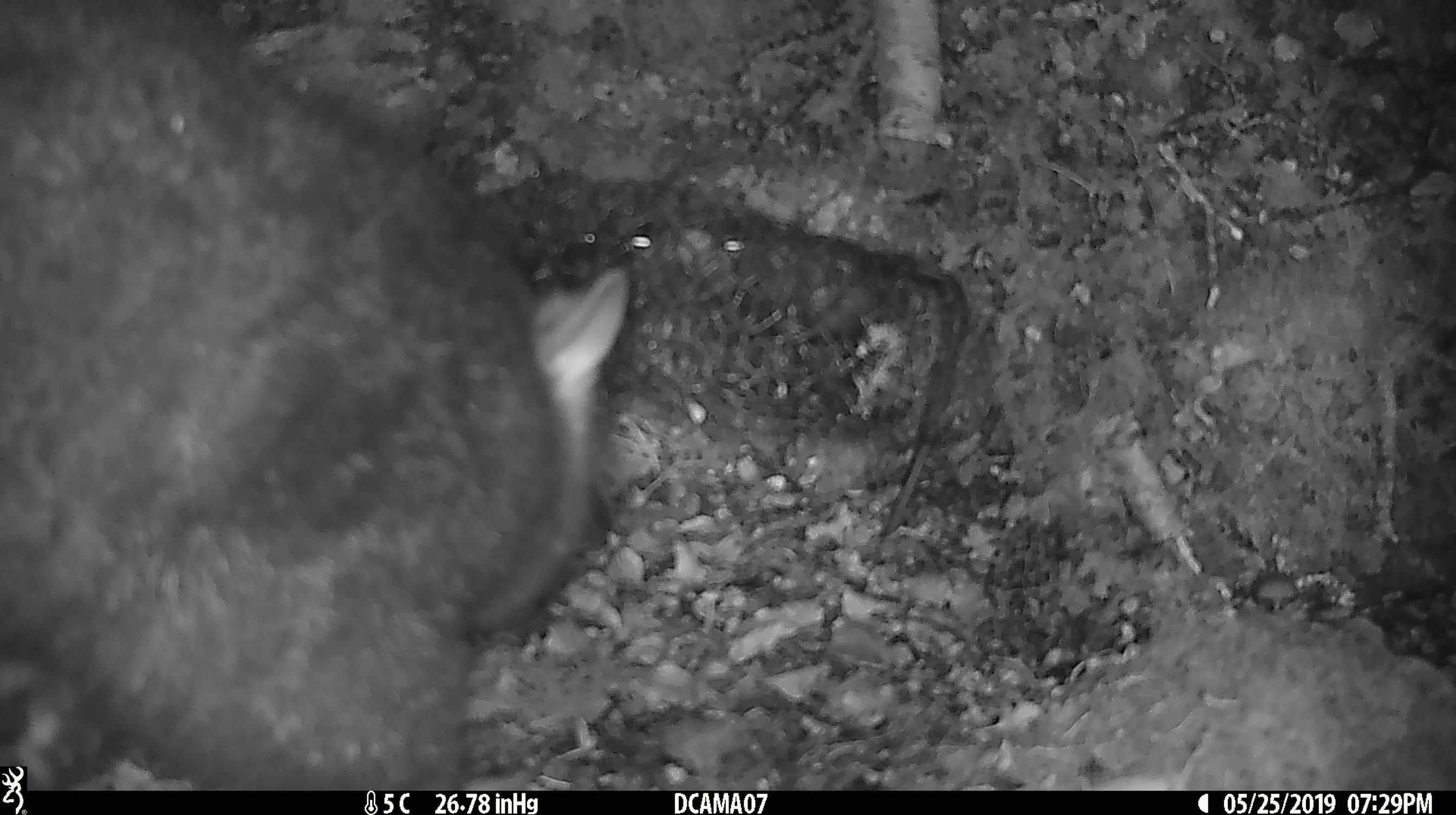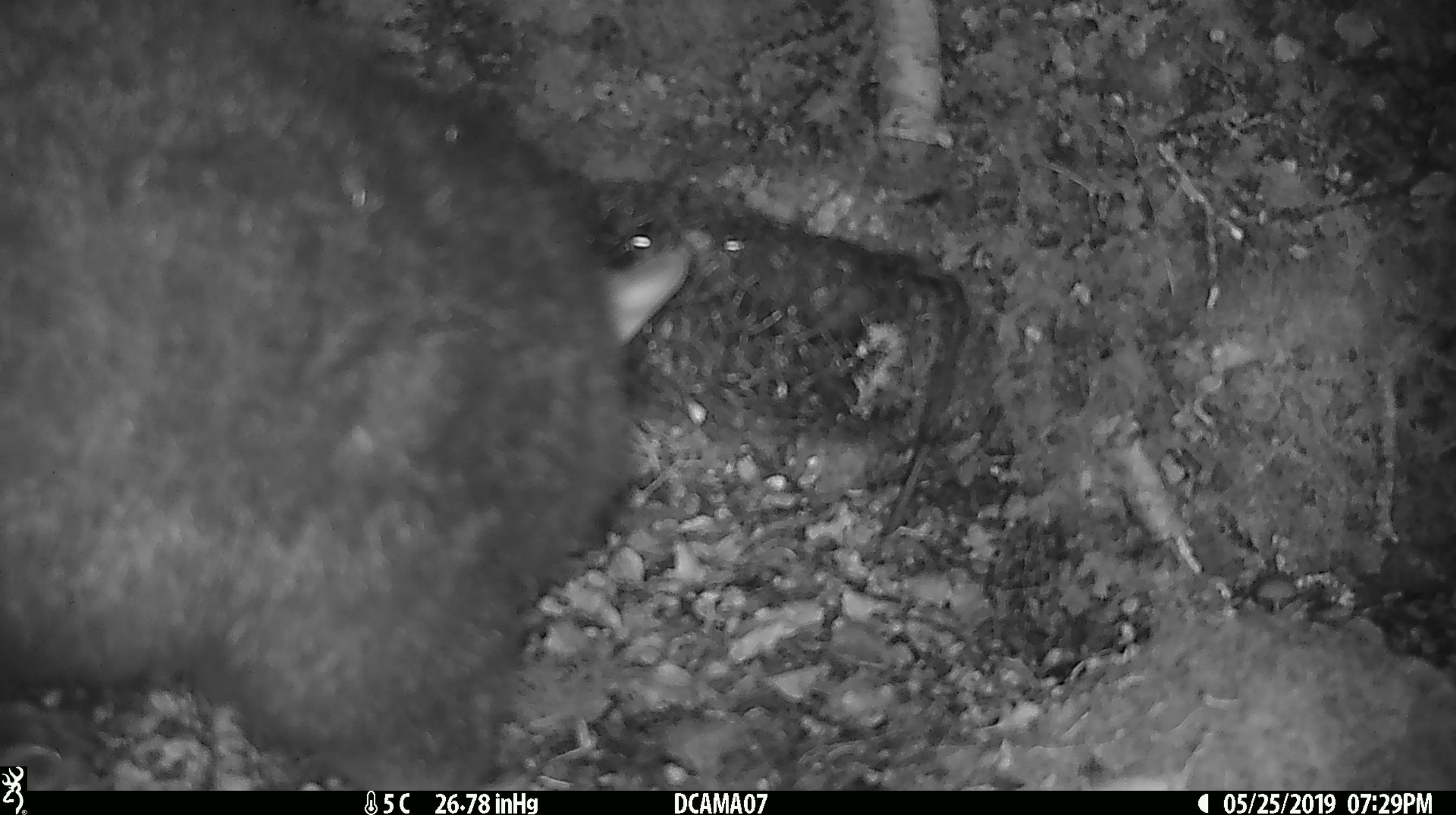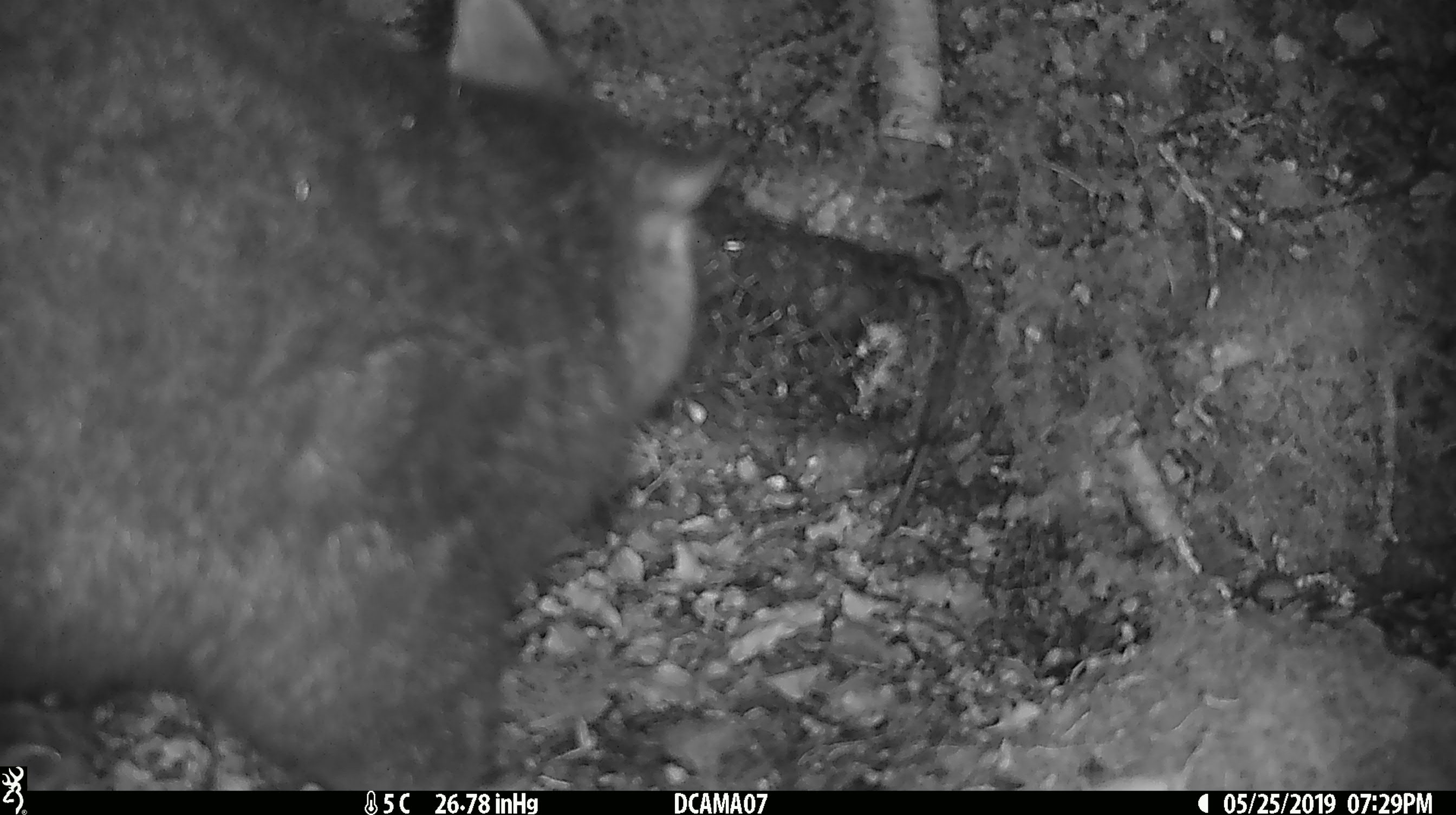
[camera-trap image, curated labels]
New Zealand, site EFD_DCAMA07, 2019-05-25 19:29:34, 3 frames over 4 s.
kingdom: Animalia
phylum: Chordata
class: Mammalia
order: Diprotodontia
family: Phalangeridae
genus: Trichosurus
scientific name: Trichosurus vulpecula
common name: common brushtail possum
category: possum